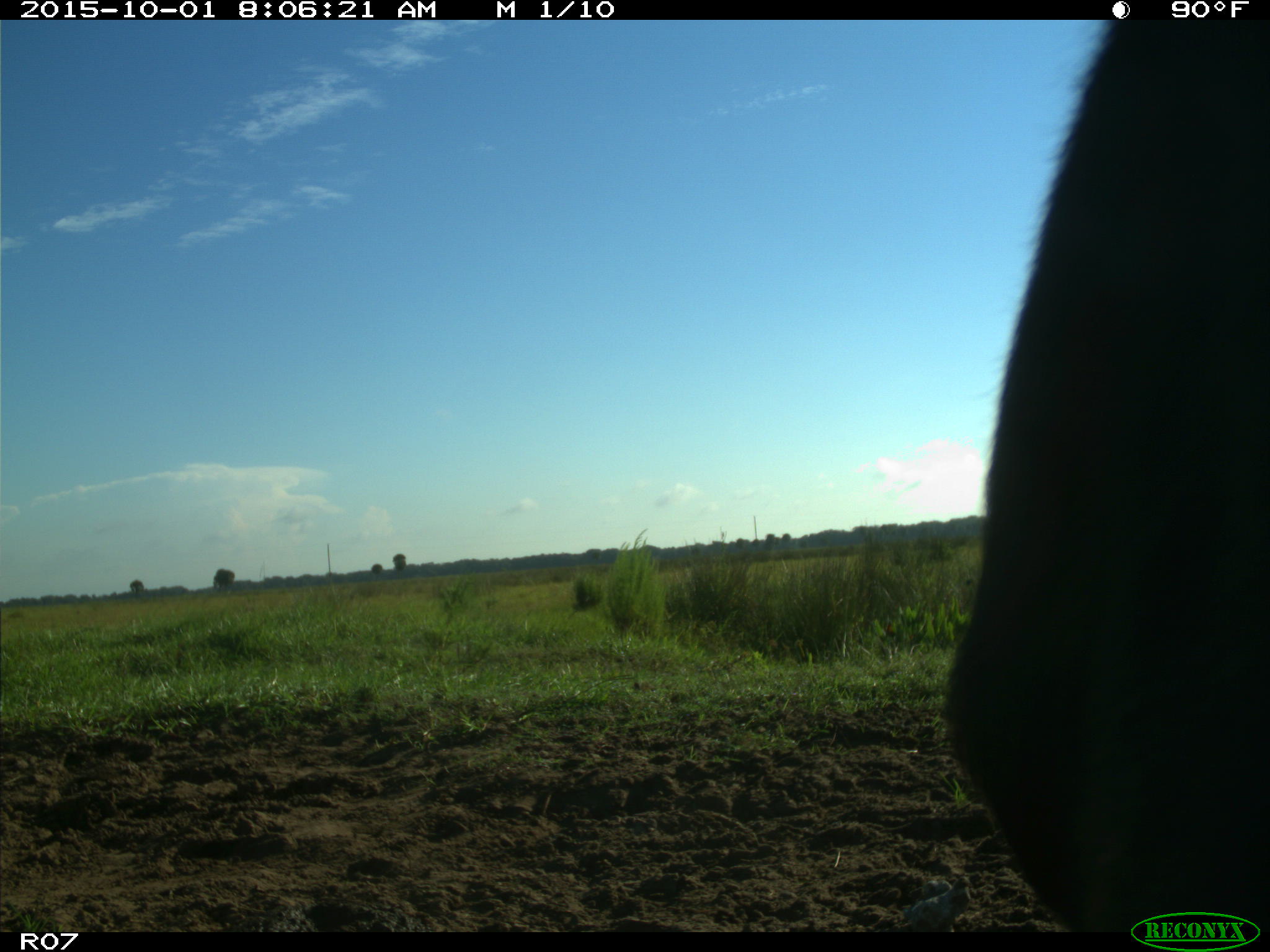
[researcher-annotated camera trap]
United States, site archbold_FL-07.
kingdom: Animalia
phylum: Chordata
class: Mammalia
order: Artiodactyla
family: Bovidae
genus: Bos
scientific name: Bos taurus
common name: domestic cow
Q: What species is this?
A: Bos taurus (domestic cow).